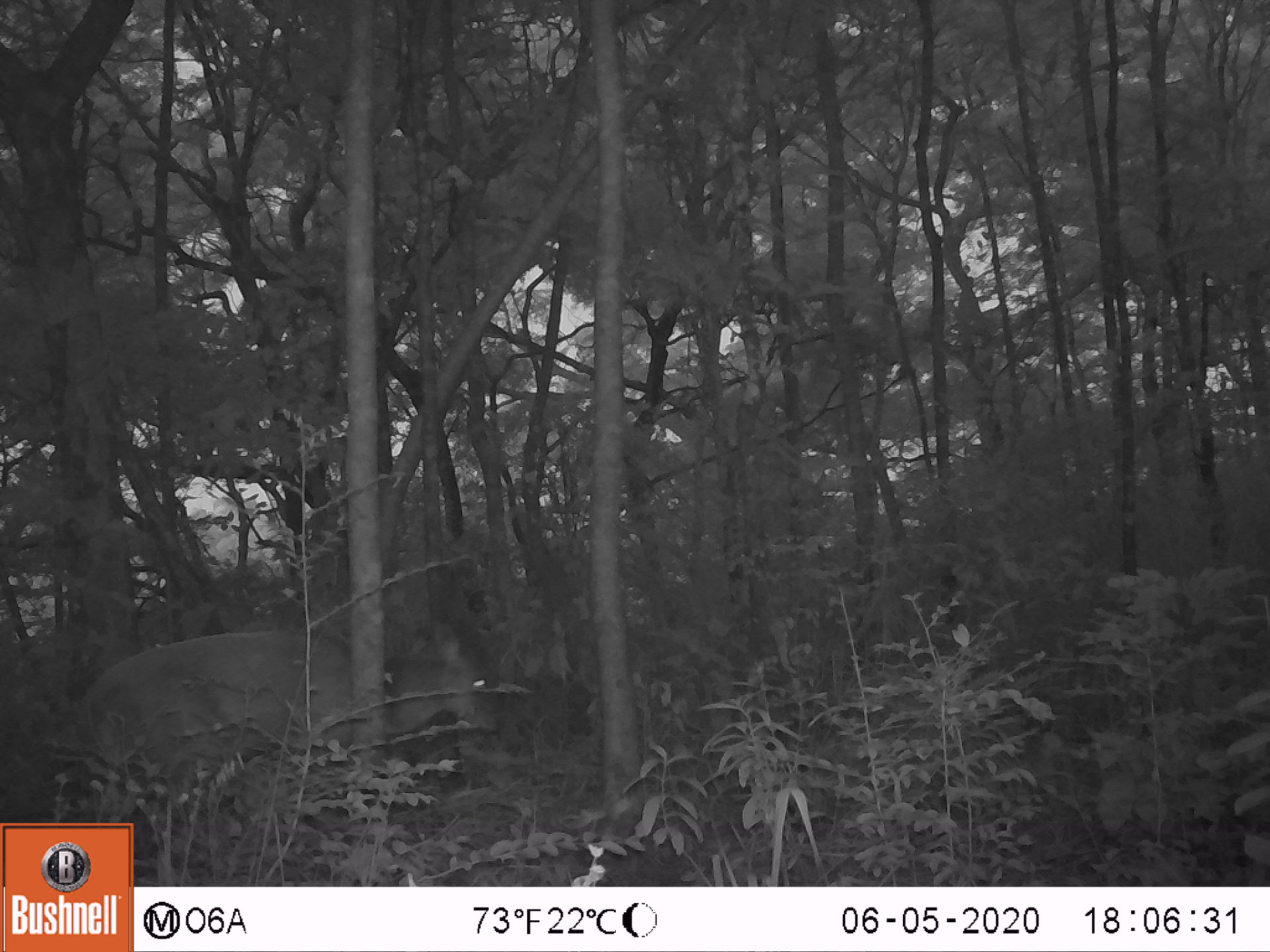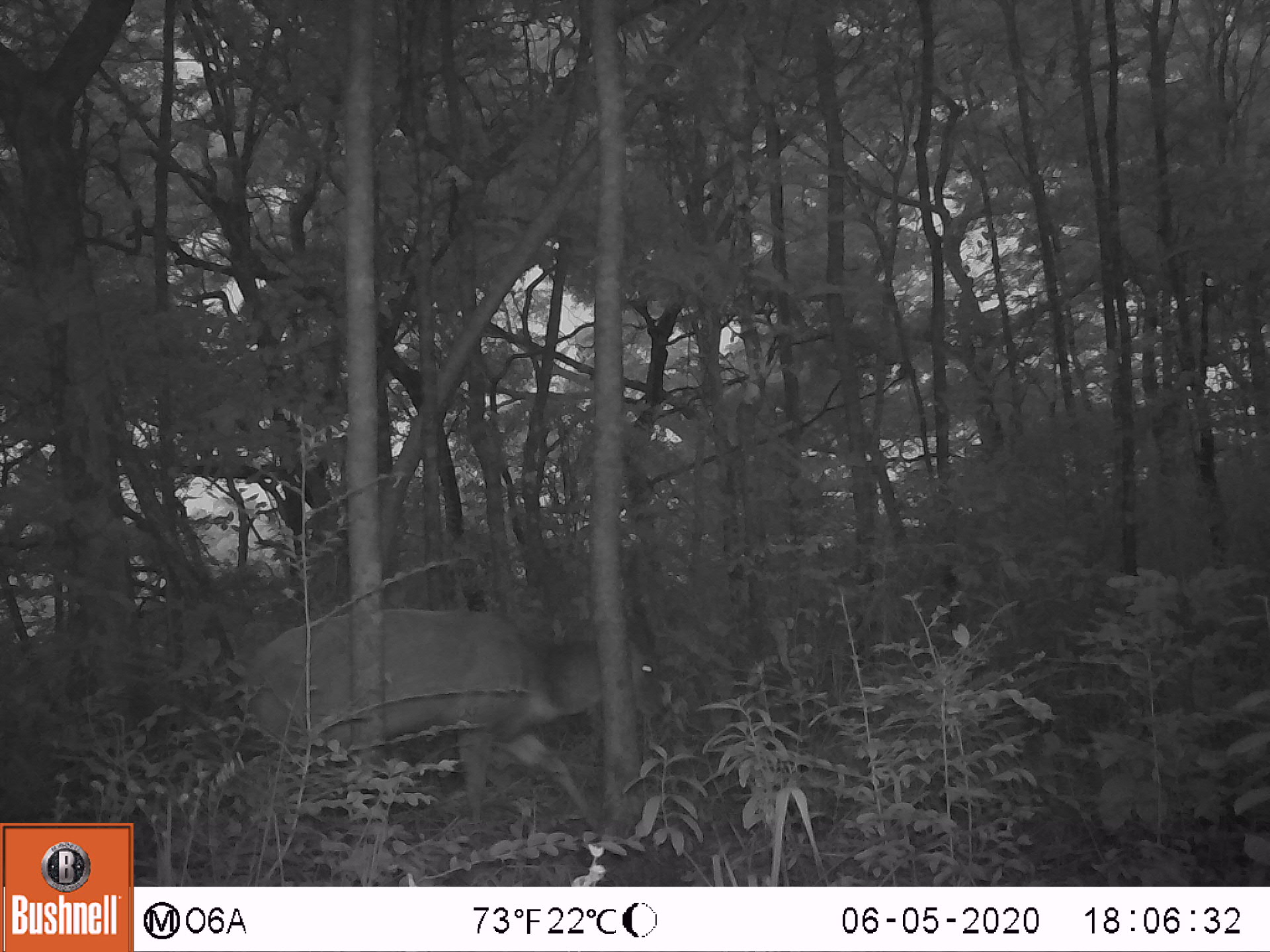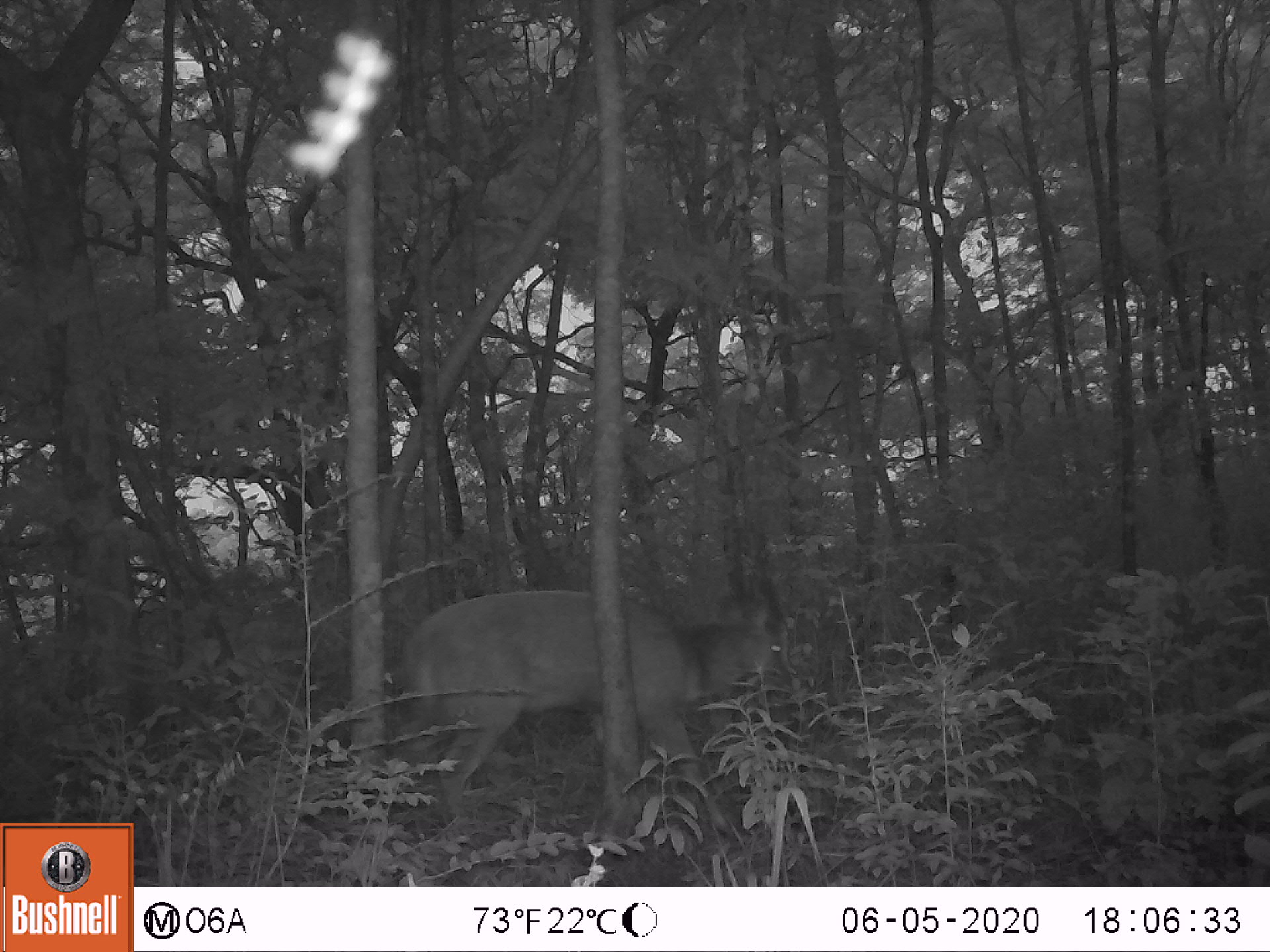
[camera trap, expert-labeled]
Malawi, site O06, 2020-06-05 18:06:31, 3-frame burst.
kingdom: Animalia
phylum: Chordata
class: Mammalia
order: Artiodactyla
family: Bovidae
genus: Tragelaphus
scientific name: Tragelaphus sylvaticus sylvaticus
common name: cape bushbuck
Cape bushbuck (Tragelaphus sylvaticus sylvaticus), count 1.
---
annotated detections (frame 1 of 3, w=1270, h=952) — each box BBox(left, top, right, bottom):
cape bushbuck: BBox(78, 588, 509, 822)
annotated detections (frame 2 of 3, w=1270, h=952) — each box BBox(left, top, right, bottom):
cape bushbuck: BBox(239, 542, 668, 853)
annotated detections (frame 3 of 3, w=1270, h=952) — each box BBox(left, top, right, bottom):
cape bushbuck: BBox(388, 514, 792, 829)